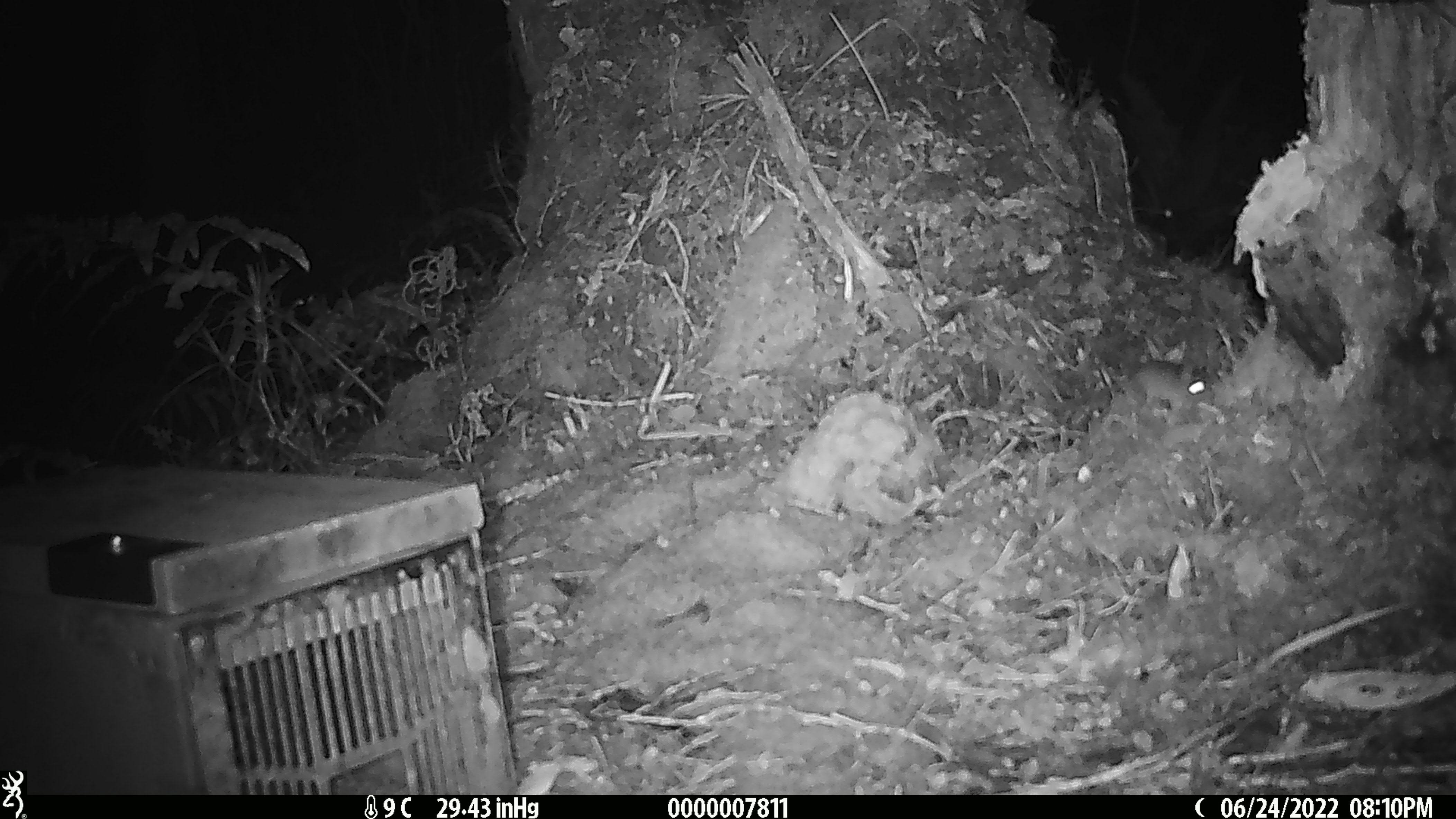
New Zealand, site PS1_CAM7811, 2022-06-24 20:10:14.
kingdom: Animalia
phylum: Chordata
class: Mammalia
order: Rodentia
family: Muridae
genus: Mus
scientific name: Mus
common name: mouse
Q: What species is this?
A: Mouse (Mus).